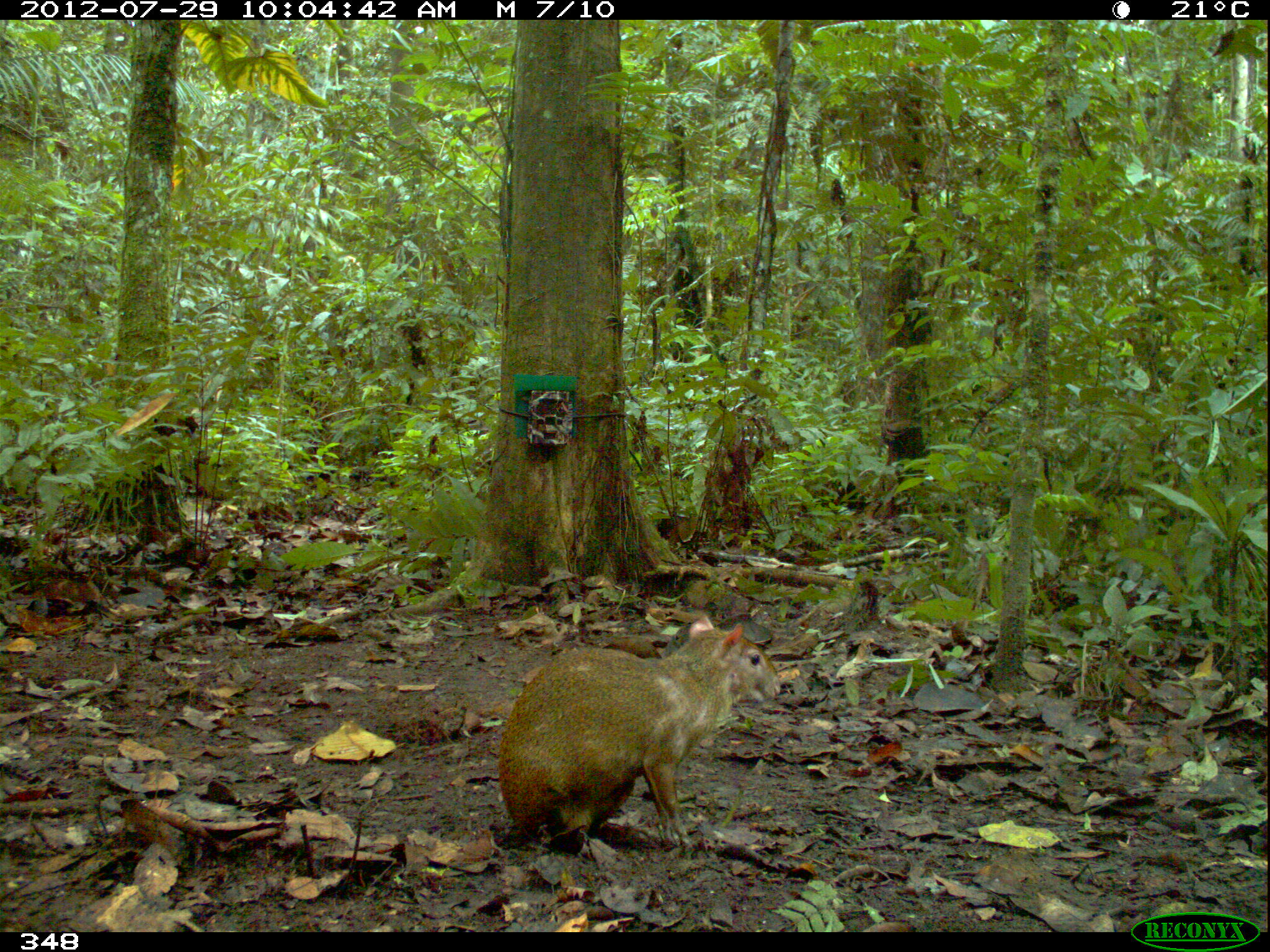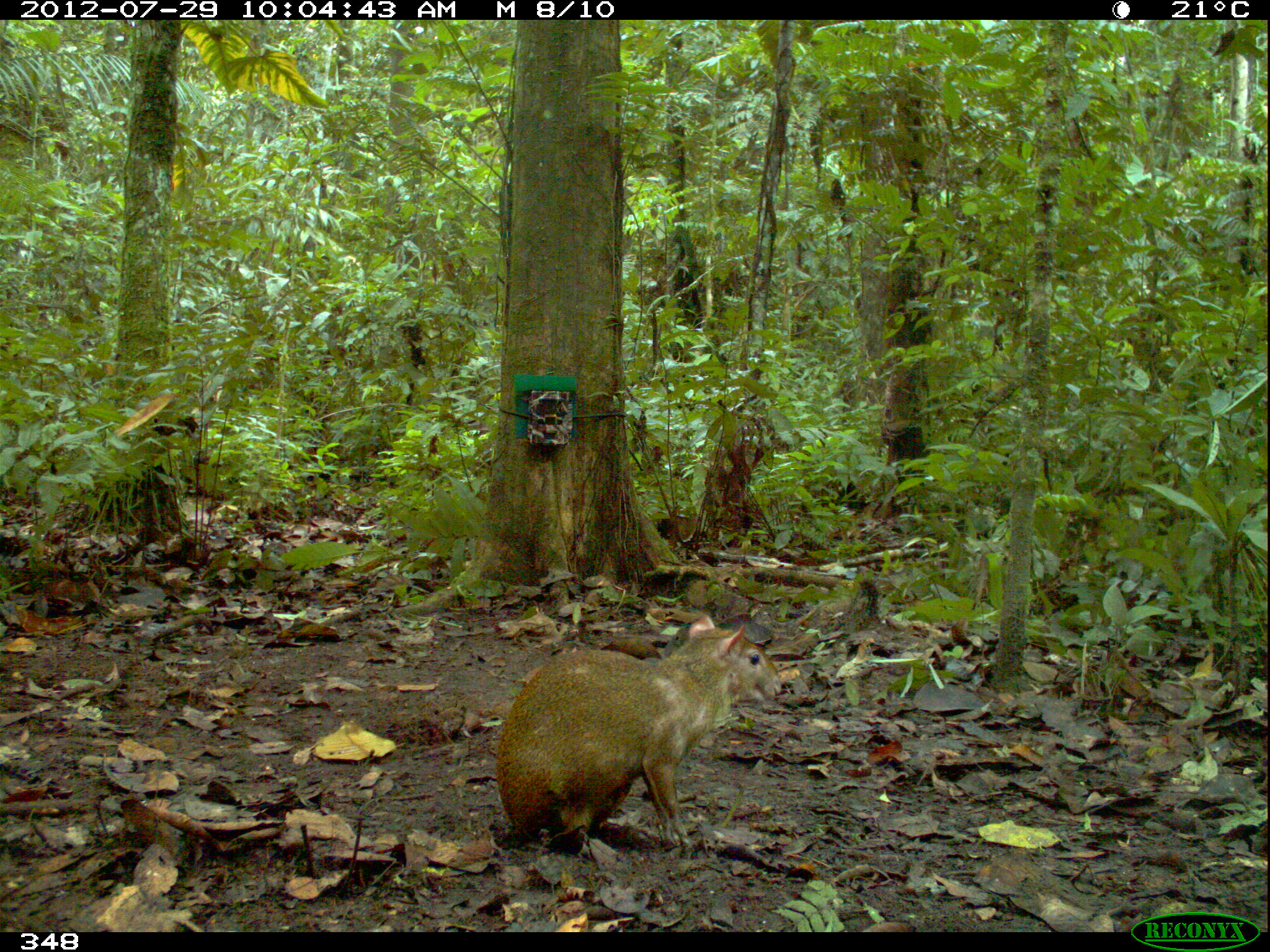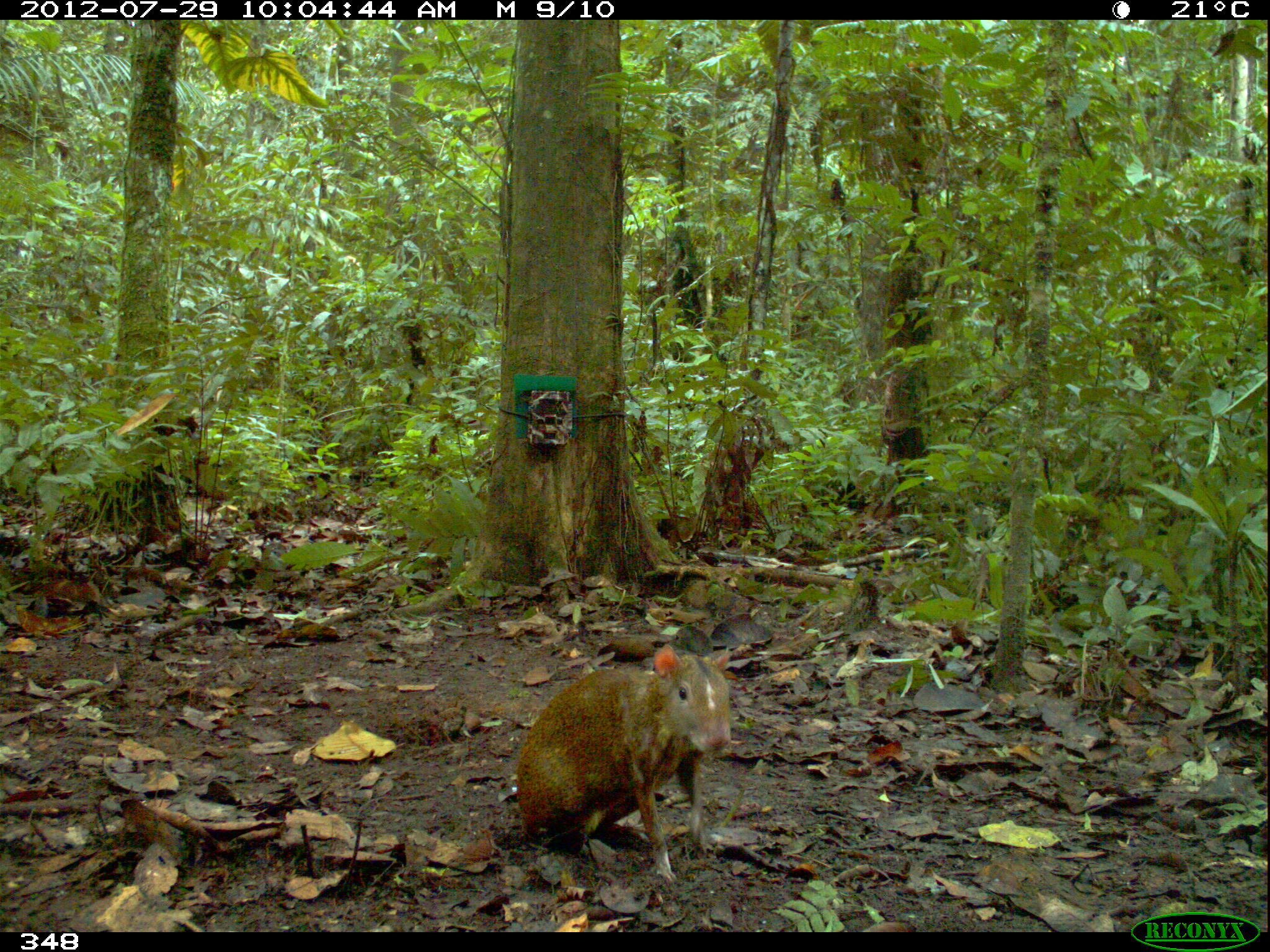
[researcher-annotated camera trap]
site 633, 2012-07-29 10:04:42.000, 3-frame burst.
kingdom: Animalia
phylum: Chordata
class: Mammalia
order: Rodentia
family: Dasyproctidae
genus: Dasyprocta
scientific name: Dasyprocta punctata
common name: central american agouti